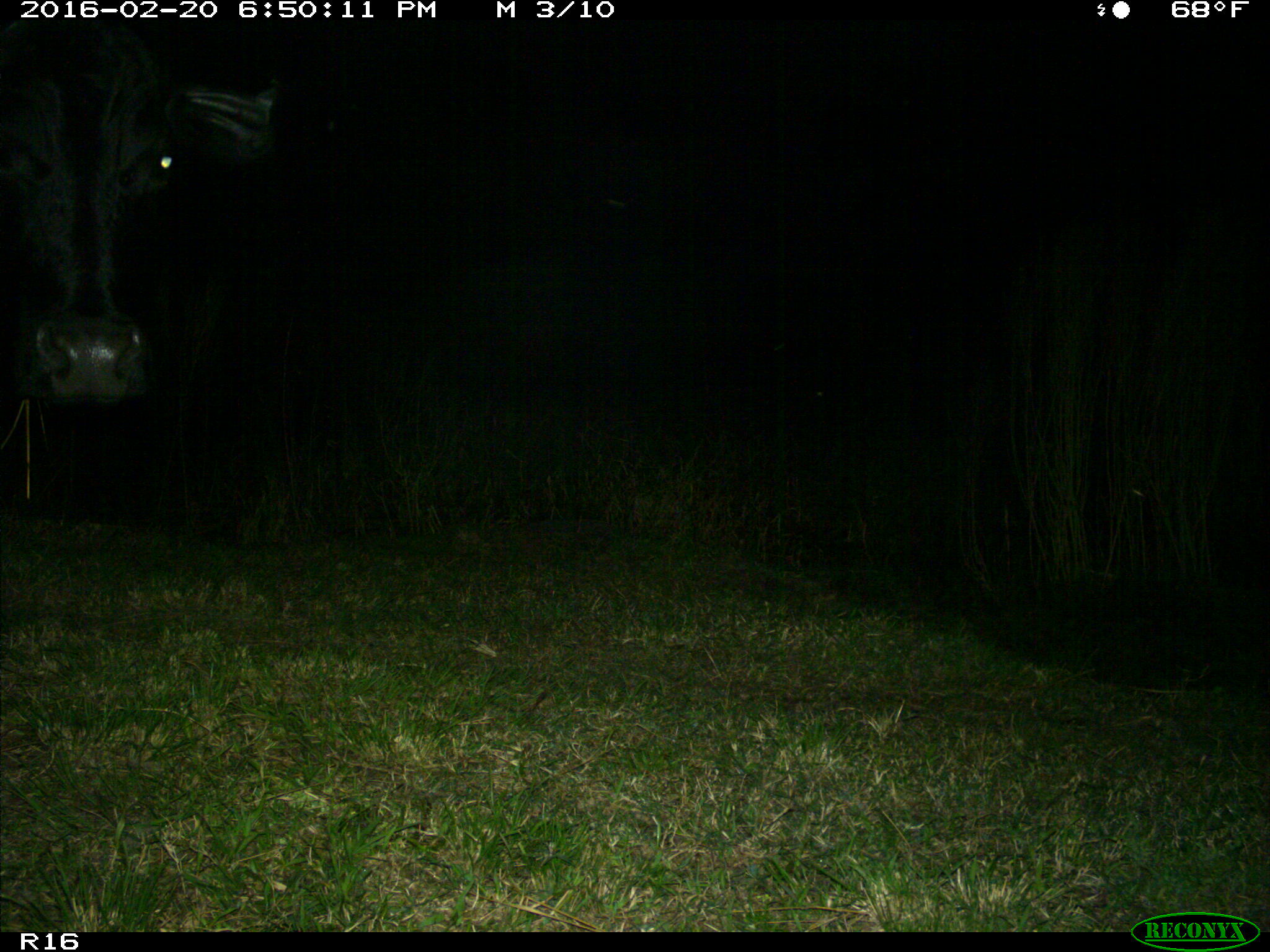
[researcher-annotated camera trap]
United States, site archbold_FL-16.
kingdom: Animalia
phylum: Chordata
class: Mammalia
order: Artiodactyla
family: Bovidae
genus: Bos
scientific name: Bos taurus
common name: domestic cow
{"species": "Bos taurus (domestic cow)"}